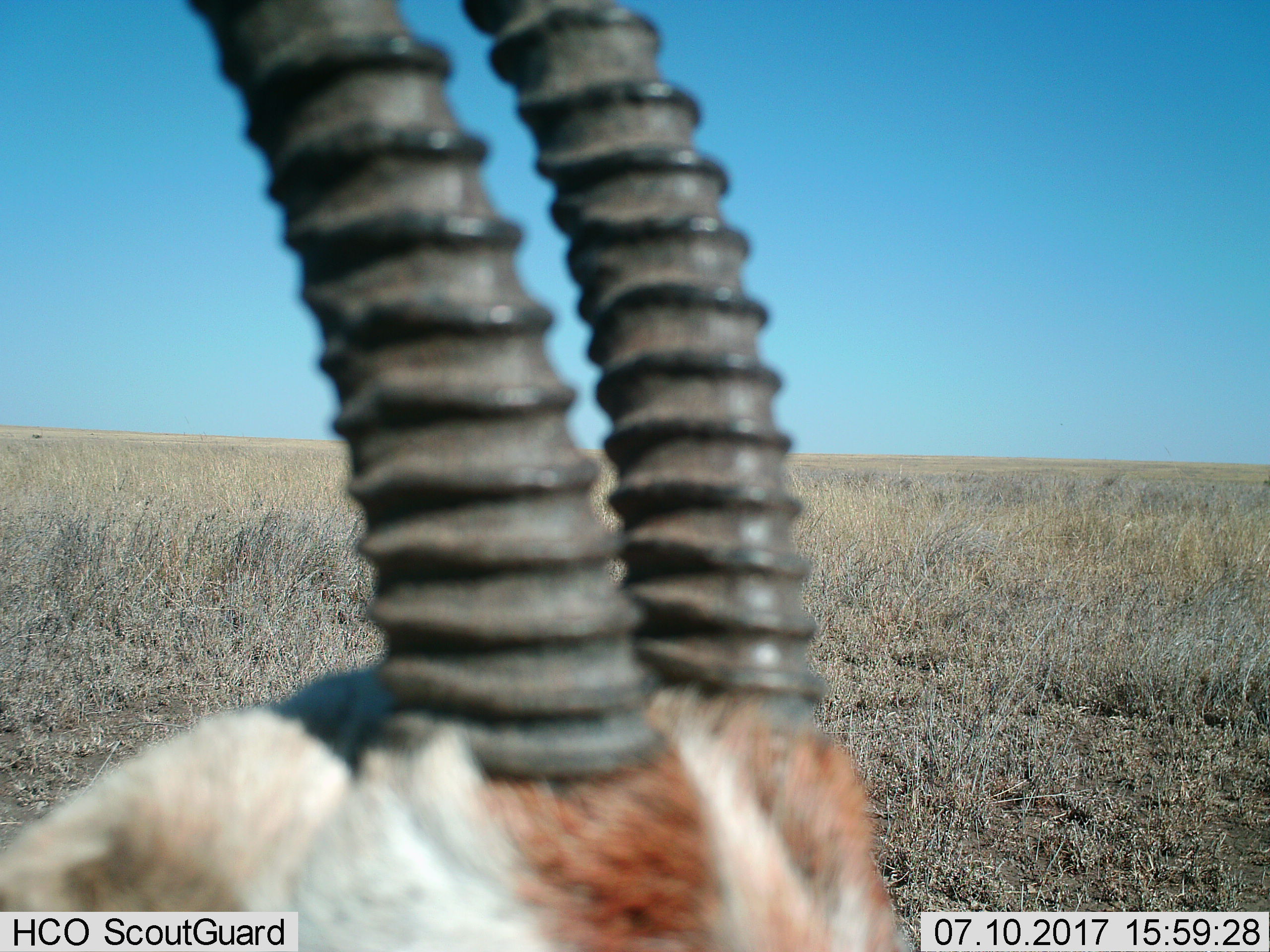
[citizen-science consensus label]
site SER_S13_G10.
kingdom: Animalia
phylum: Chordata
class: Mammalia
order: Artiodactyla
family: Bovidae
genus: Eudorcas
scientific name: Eudorcas thomsonii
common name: thomson's gazelle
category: gazellethomsons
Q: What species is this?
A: Gazellethomsons (thomson's gazelle) (Eudorcas thomsonii).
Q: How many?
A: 1.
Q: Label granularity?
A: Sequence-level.